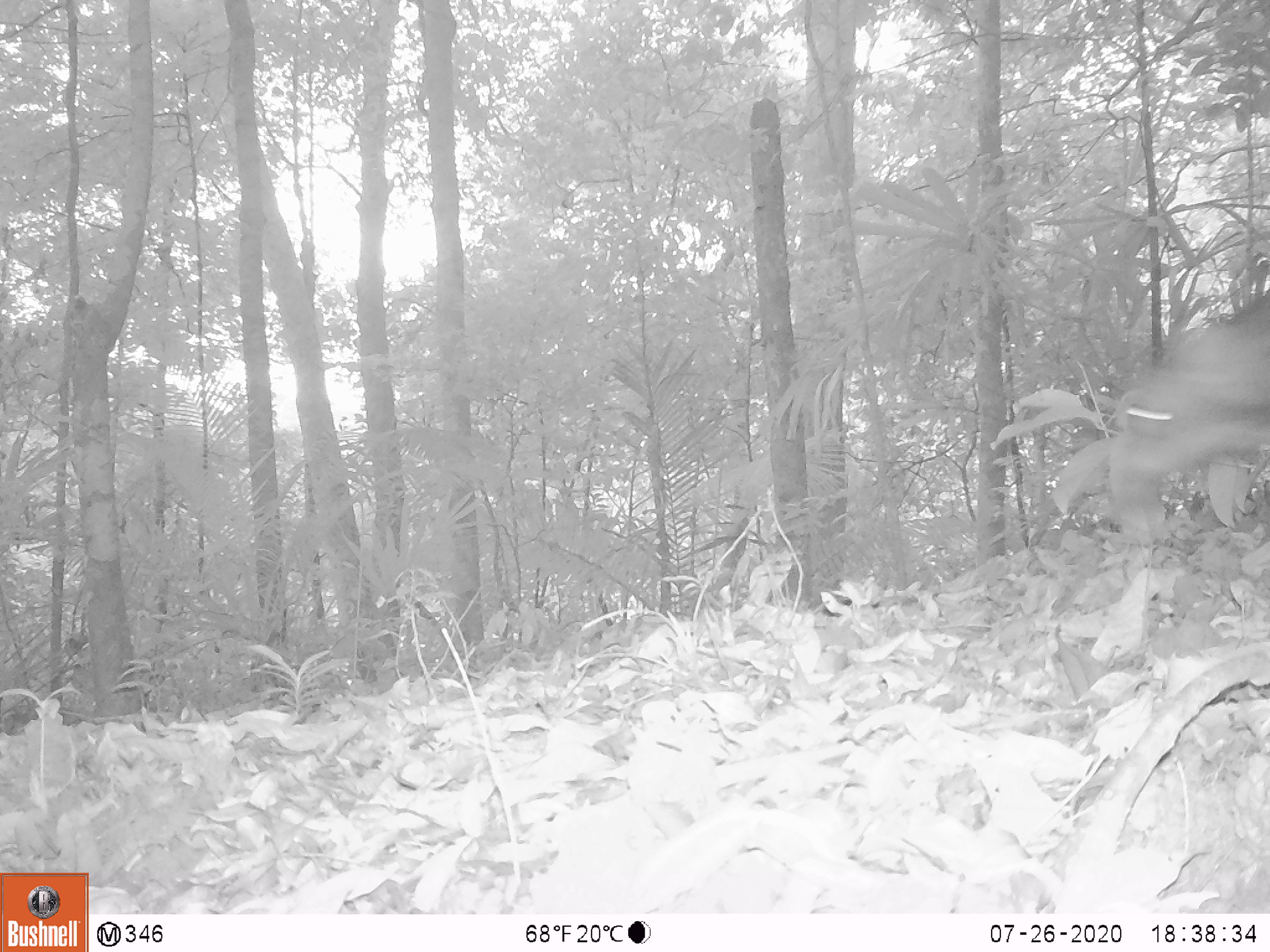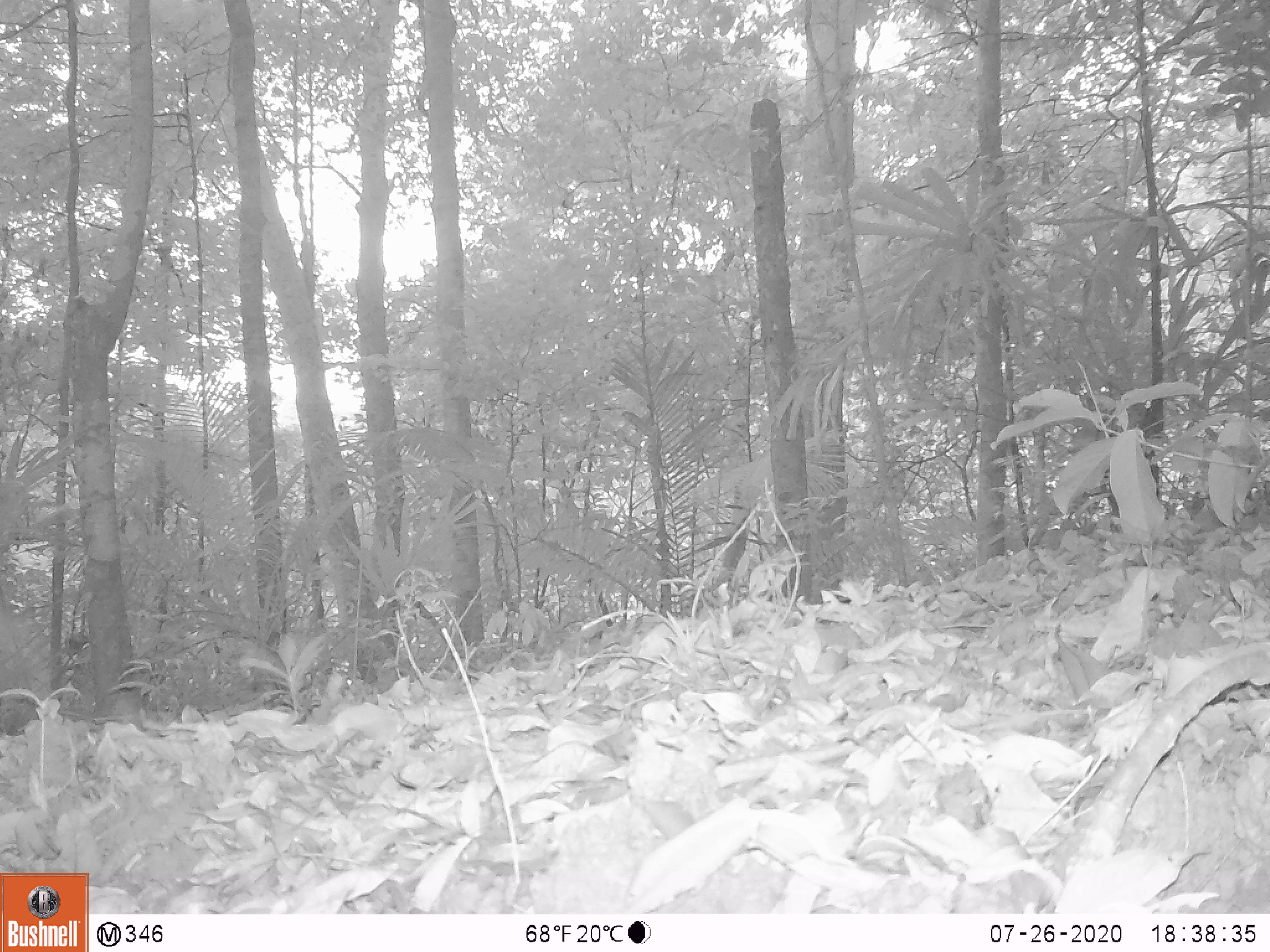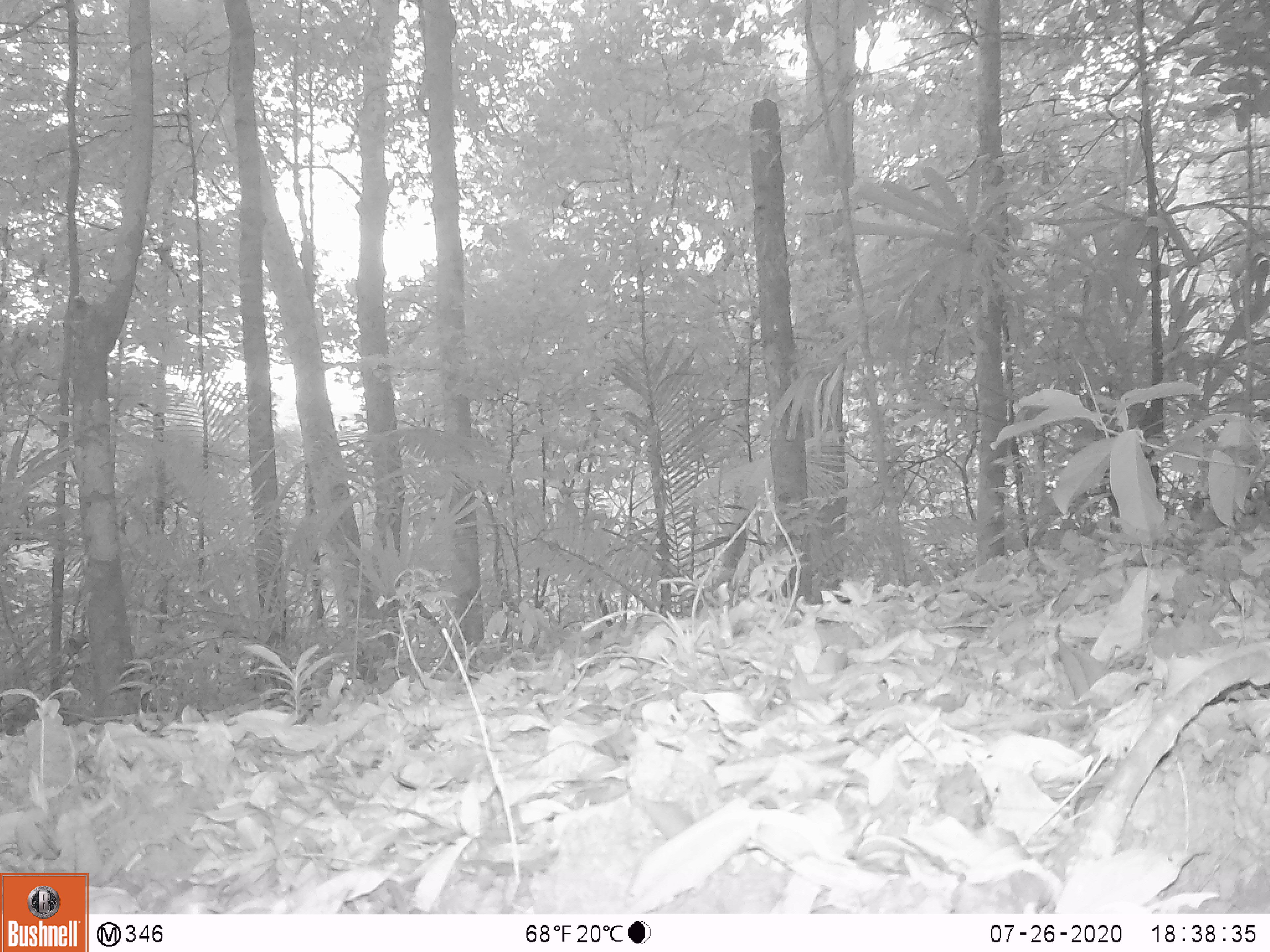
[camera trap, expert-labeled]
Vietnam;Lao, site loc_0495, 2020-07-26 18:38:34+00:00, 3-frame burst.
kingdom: Animalia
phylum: Chordata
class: Mammalia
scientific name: Mammalia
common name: mammal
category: unidentified small mammal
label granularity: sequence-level